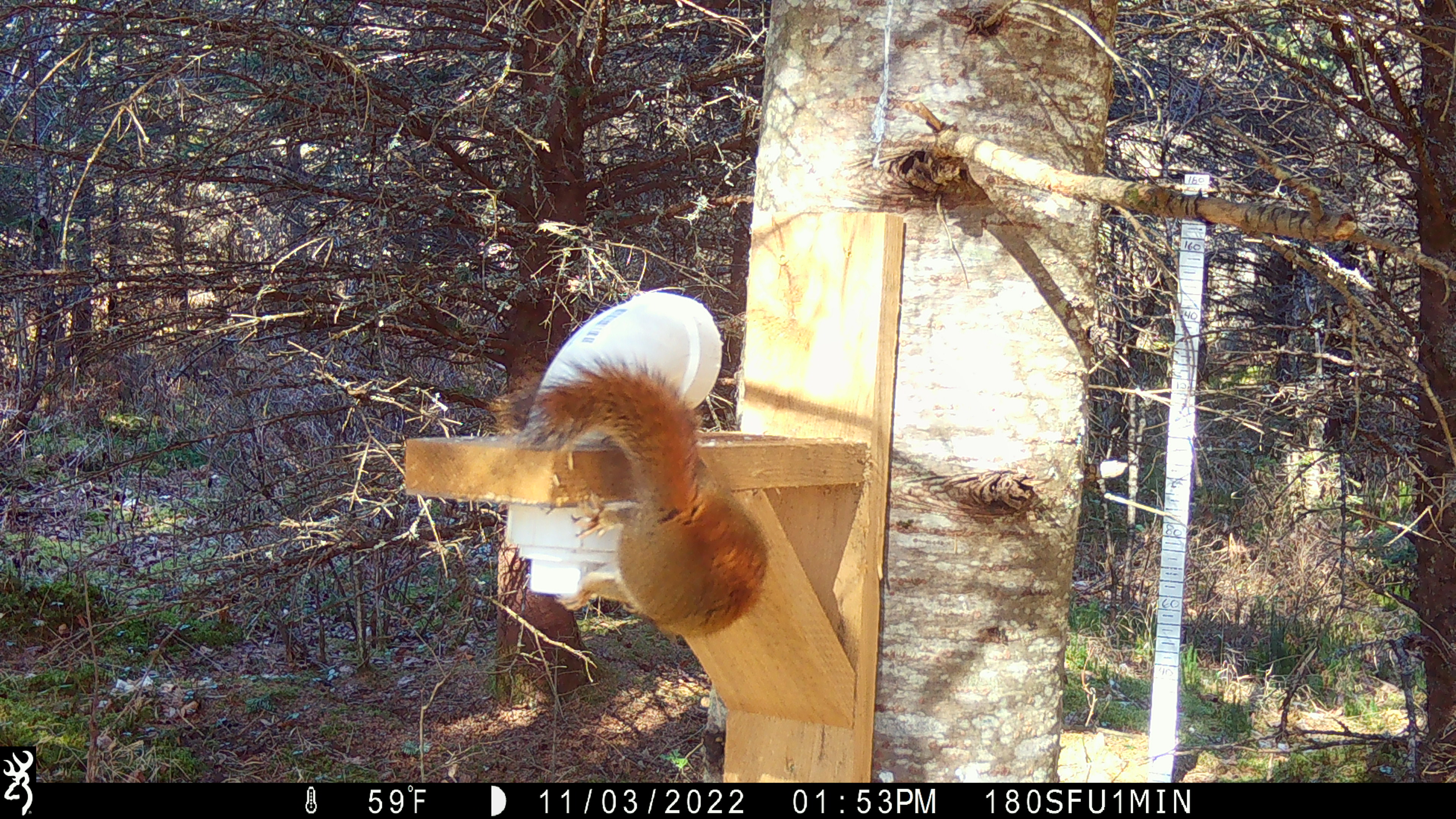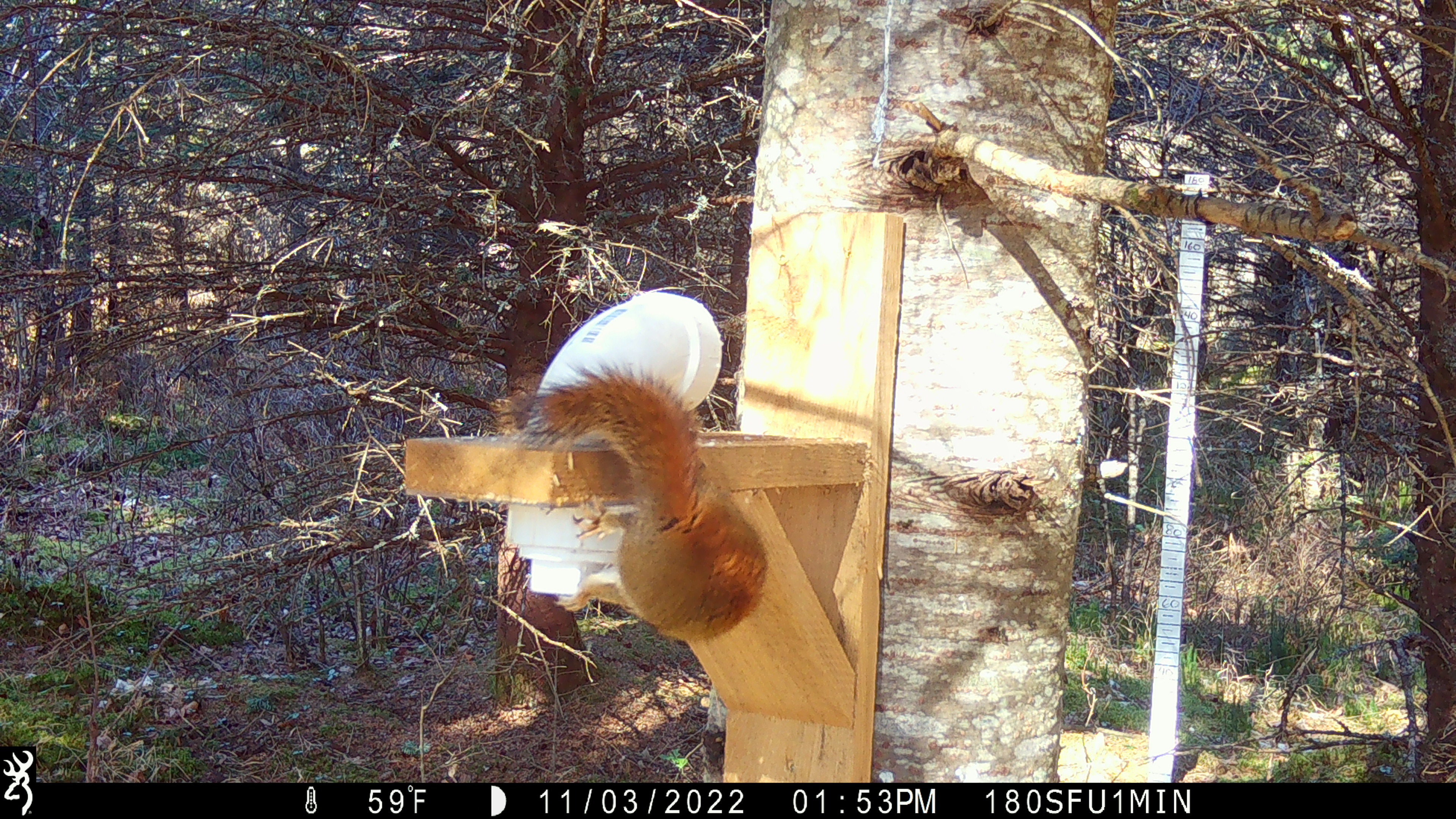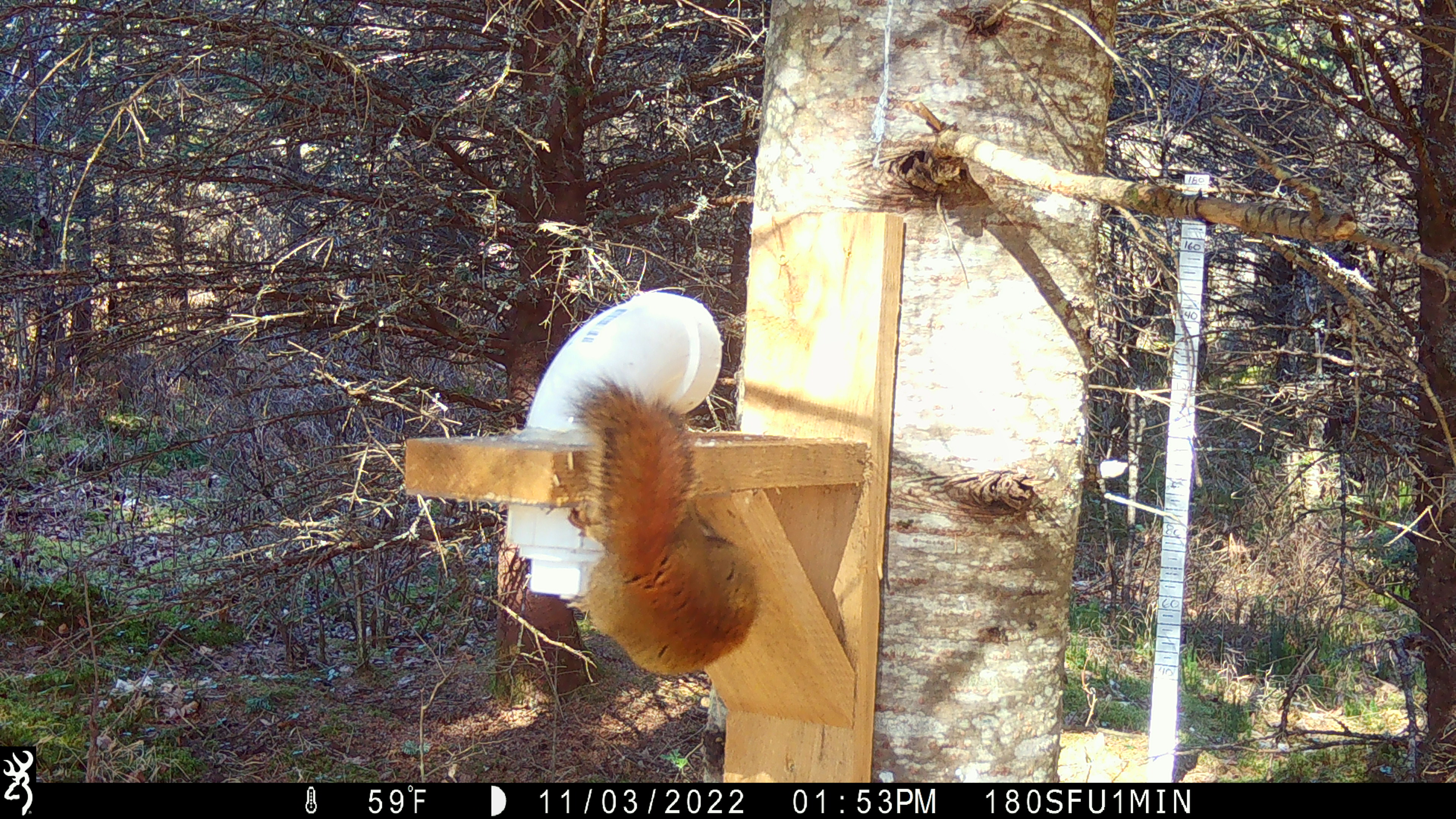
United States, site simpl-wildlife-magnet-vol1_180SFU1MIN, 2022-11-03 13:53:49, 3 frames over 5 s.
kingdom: Animalia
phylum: Chordata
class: Mammalia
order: Rodentia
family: Sciuridae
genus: Tamiasciurus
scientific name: Tamiasciurus hudsonicus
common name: red squirrel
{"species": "red squirrel (Tamiasciurus hudsonicus)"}